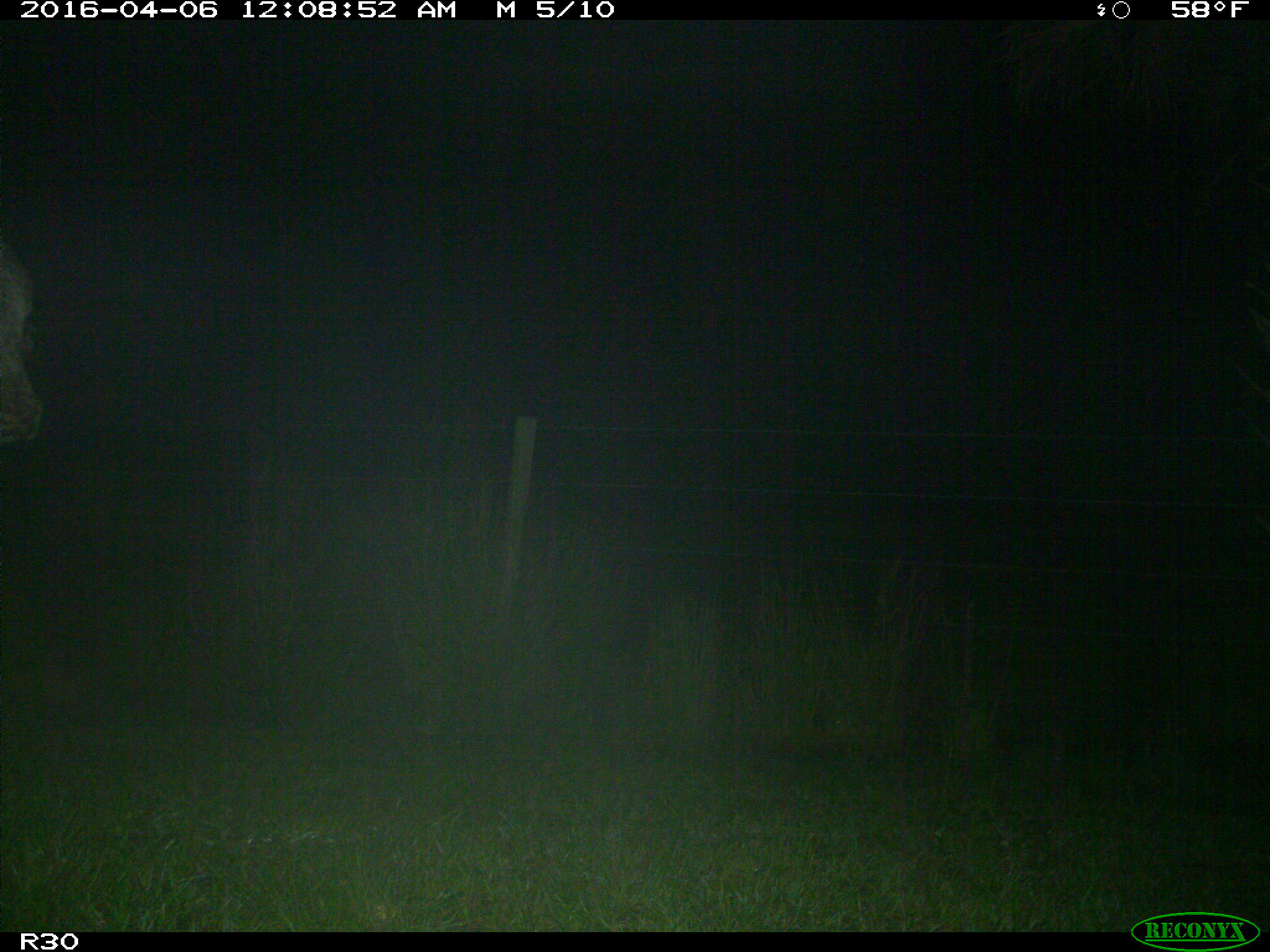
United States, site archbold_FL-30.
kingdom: Animalia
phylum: Chordata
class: Mammalia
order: Artiodactyla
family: Bovidae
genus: Bos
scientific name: Bos taurus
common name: domestic cow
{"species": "Bos taurus (domestic cow)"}